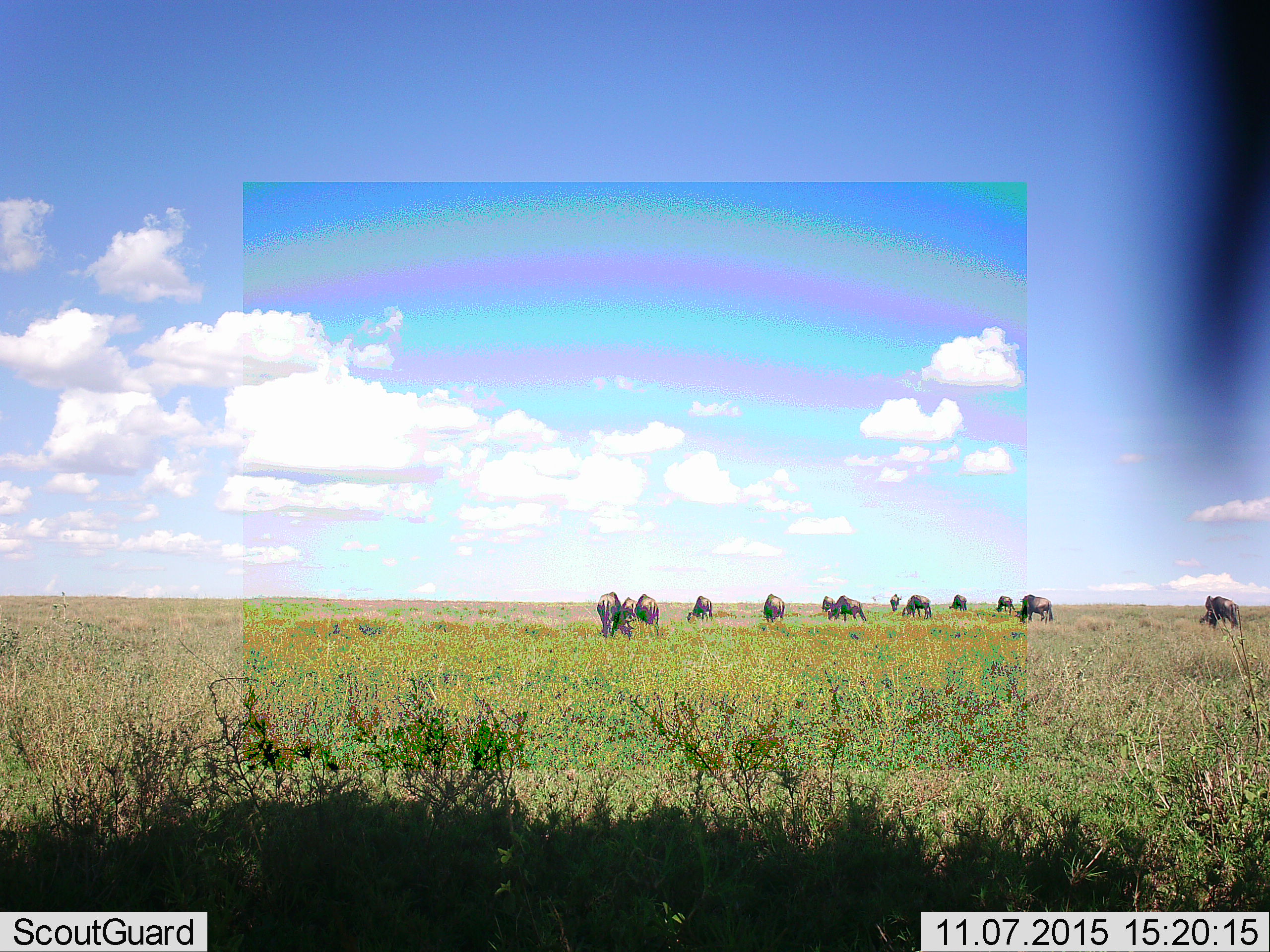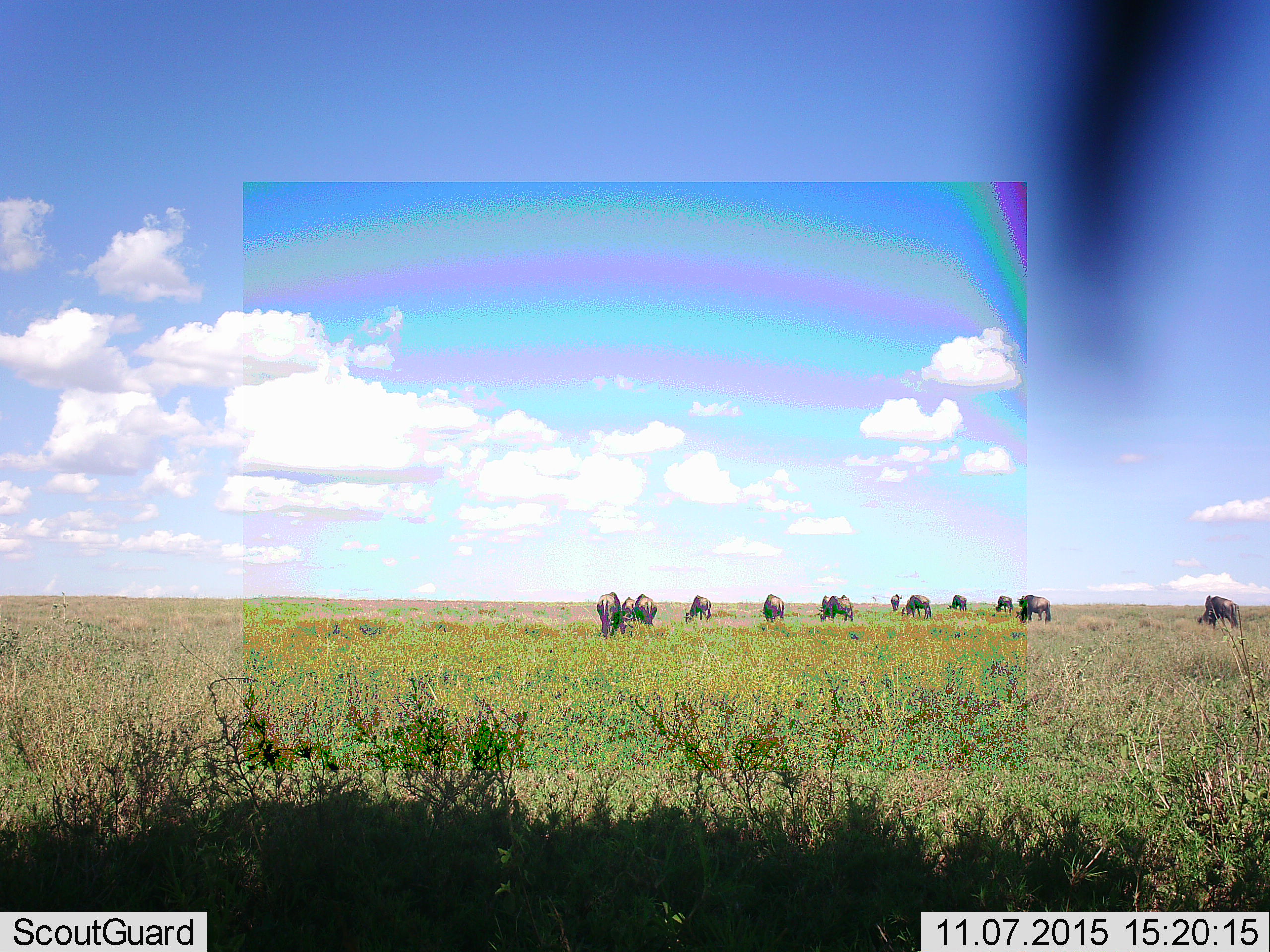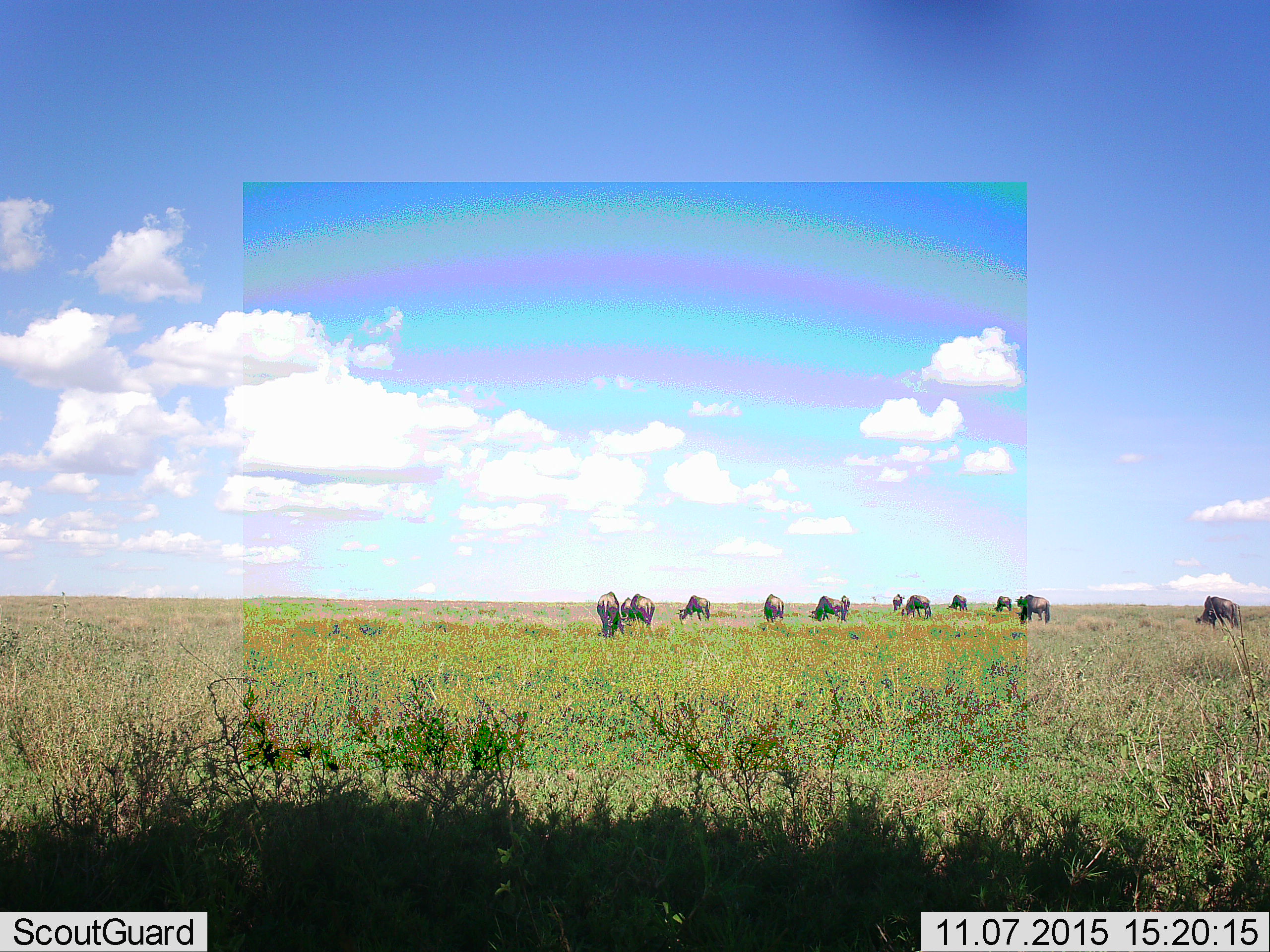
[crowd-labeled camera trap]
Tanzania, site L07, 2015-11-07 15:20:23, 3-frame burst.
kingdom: Animalia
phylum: Chordata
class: Mammalia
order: Artiodactyla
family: Bovidae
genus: Connochaetes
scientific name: Connochaetes taurinus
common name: blue wildebeest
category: wildebeest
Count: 11-50.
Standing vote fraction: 29%.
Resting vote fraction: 0%.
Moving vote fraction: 0%.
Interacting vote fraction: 0%.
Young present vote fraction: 0%.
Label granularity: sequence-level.